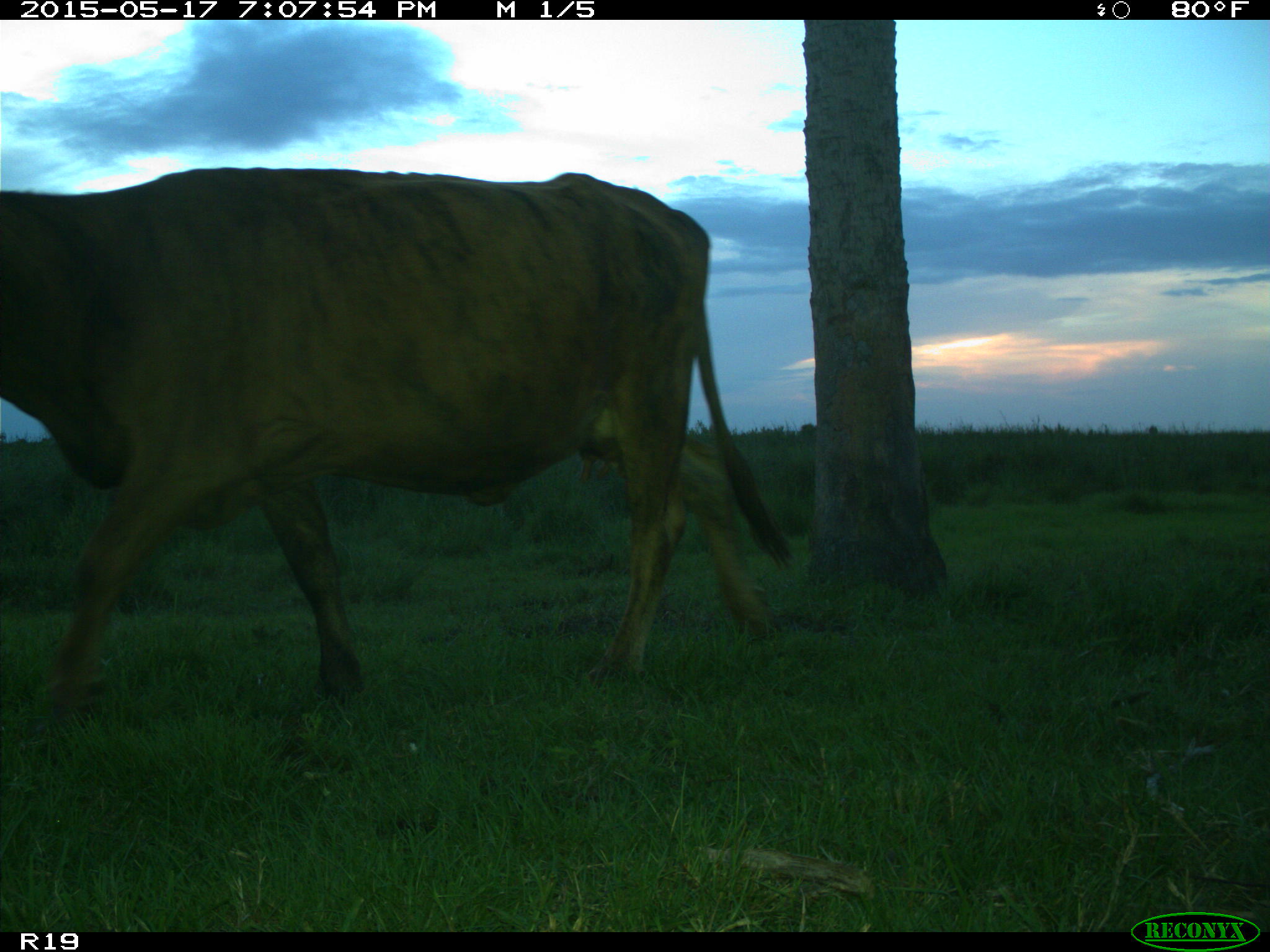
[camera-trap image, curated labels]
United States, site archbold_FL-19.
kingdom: Animalia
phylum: Chordata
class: Mammalia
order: Artiodactyla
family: Bovidae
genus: Bos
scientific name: Bos taurus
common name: domestic cow